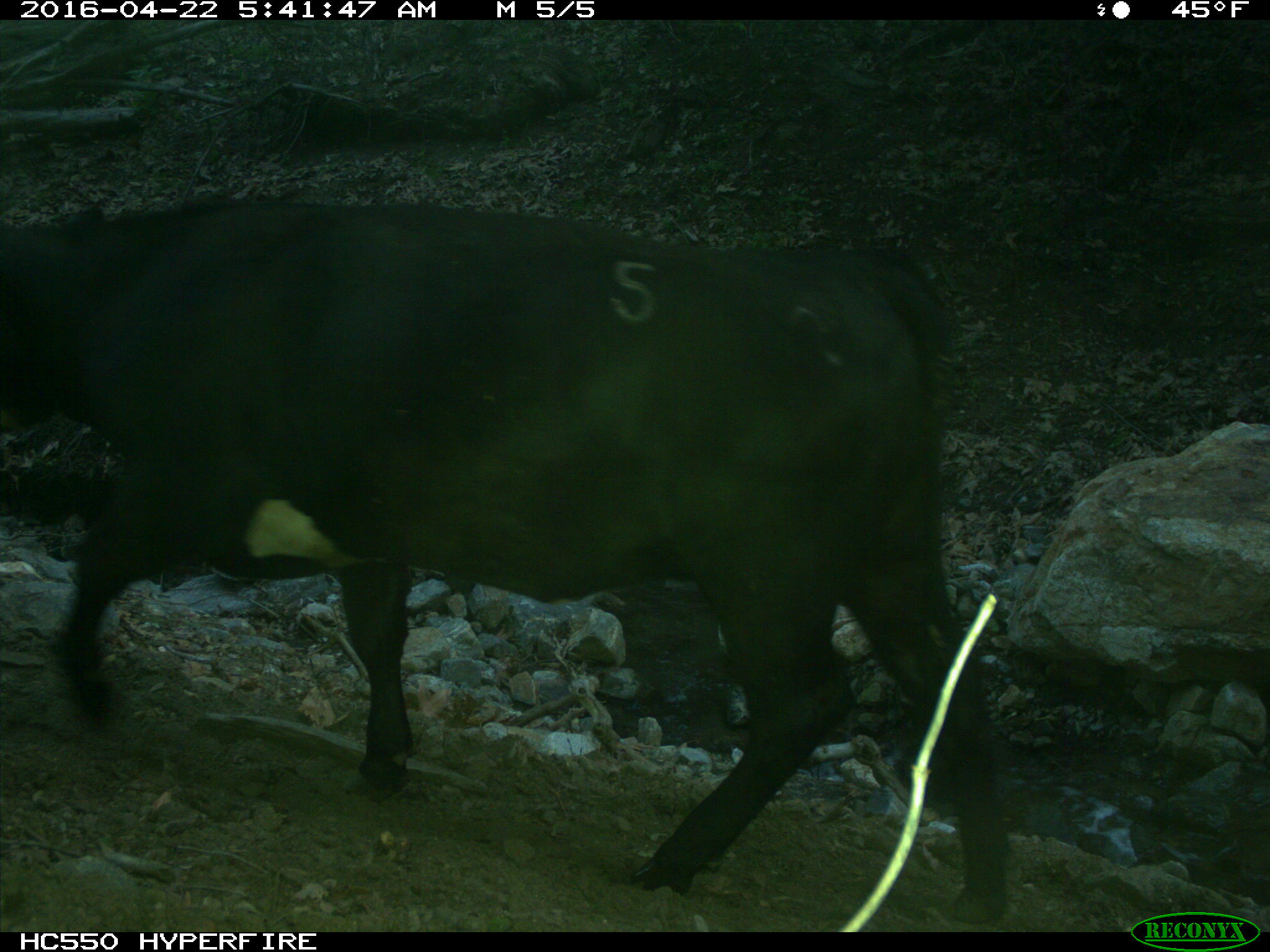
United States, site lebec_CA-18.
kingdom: Animalia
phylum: Chordata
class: Mammalia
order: Artiodactyla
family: Bovidae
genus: Bos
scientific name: Bos taurus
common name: domestic cow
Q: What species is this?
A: Bos taurus (domestic cow).